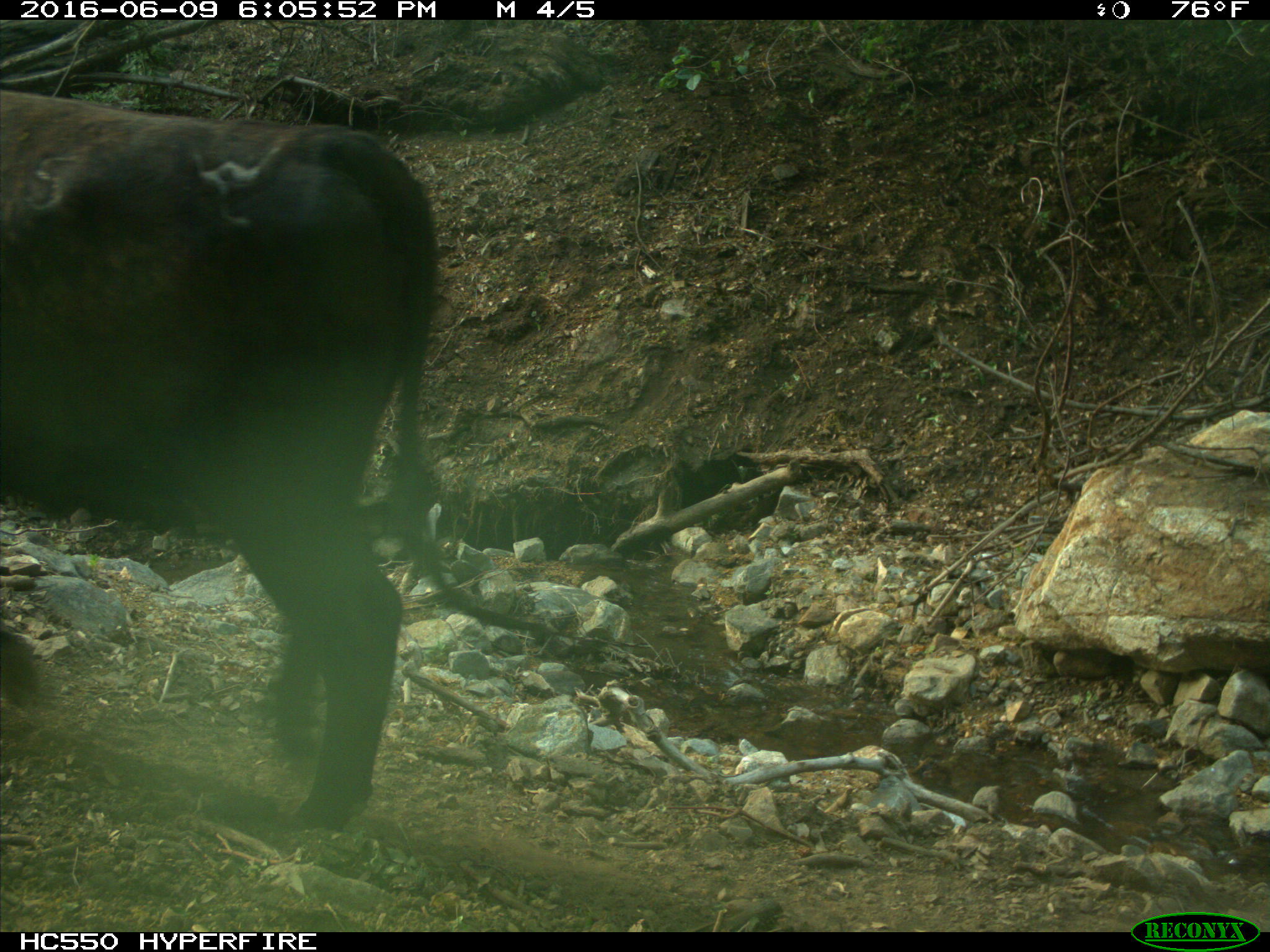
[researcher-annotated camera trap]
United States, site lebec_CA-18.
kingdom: Animalia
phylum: Chordata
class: Mammalia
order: Artiodactyla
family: Bovidae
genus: Bos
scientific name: Bos taurus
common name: domestic cow